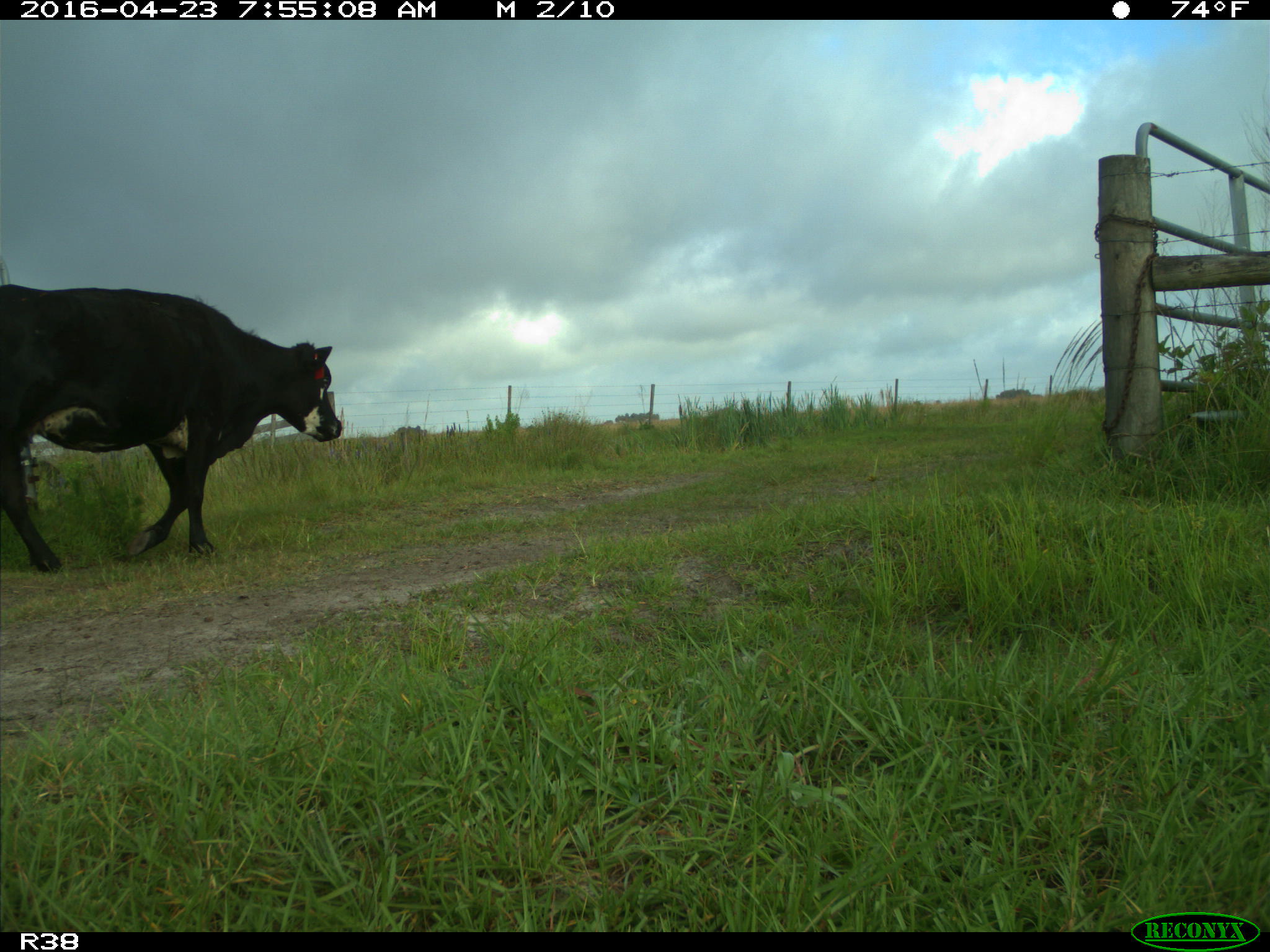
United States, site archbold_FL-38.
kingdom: Animalia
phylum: Chordata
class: Mammalia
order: Artiodactyla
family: Bovidae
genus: Bos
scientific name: Bos taurus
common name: domestic cow